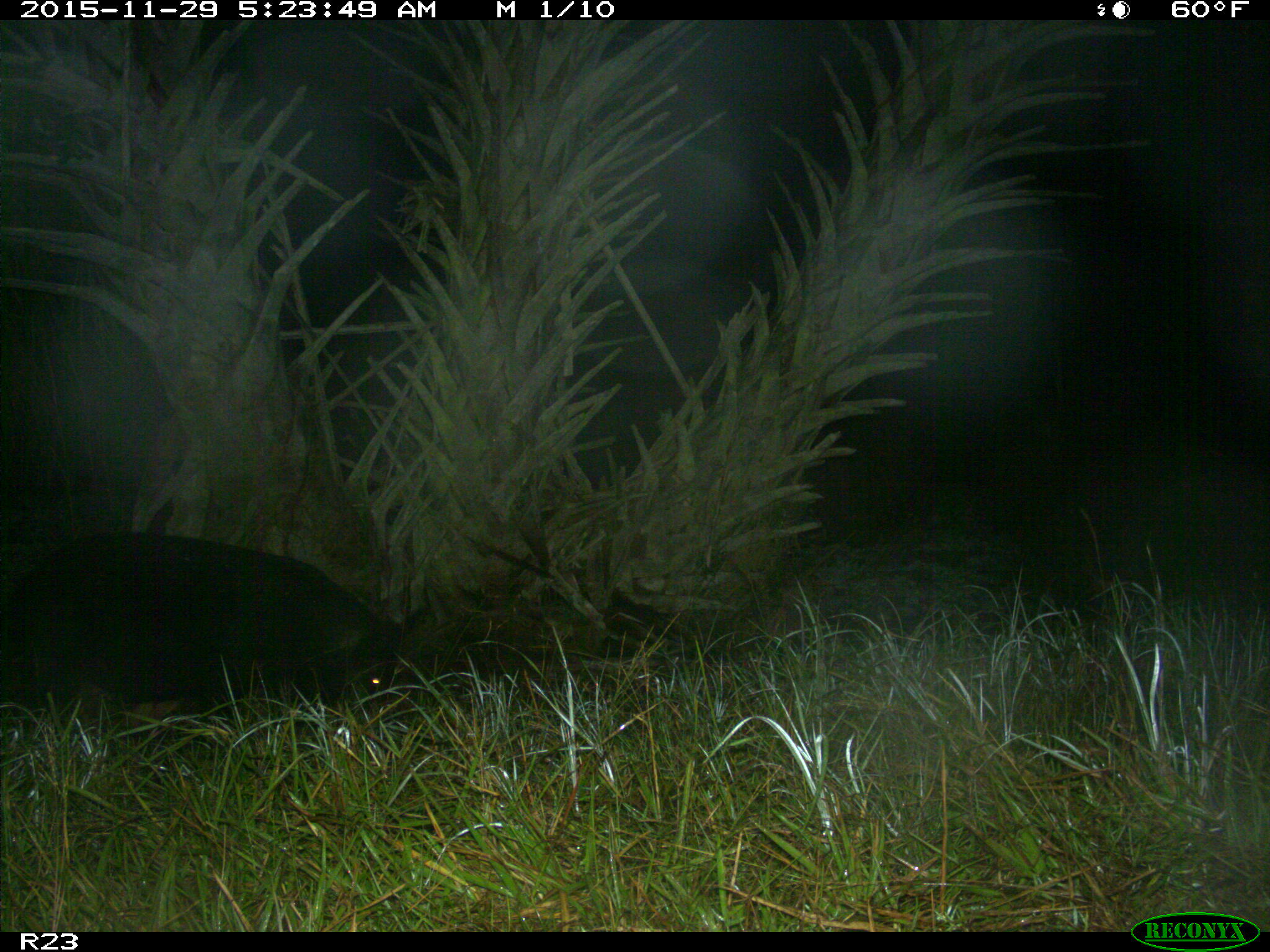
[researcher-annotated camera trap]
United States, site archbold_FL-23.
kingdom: Animalia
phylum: Chordata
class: Mammalia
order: Artiodactyla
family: Suidae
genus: Sus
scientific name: Sus scrofa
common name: wild boar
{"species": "Sus scrofa (wild boar)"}